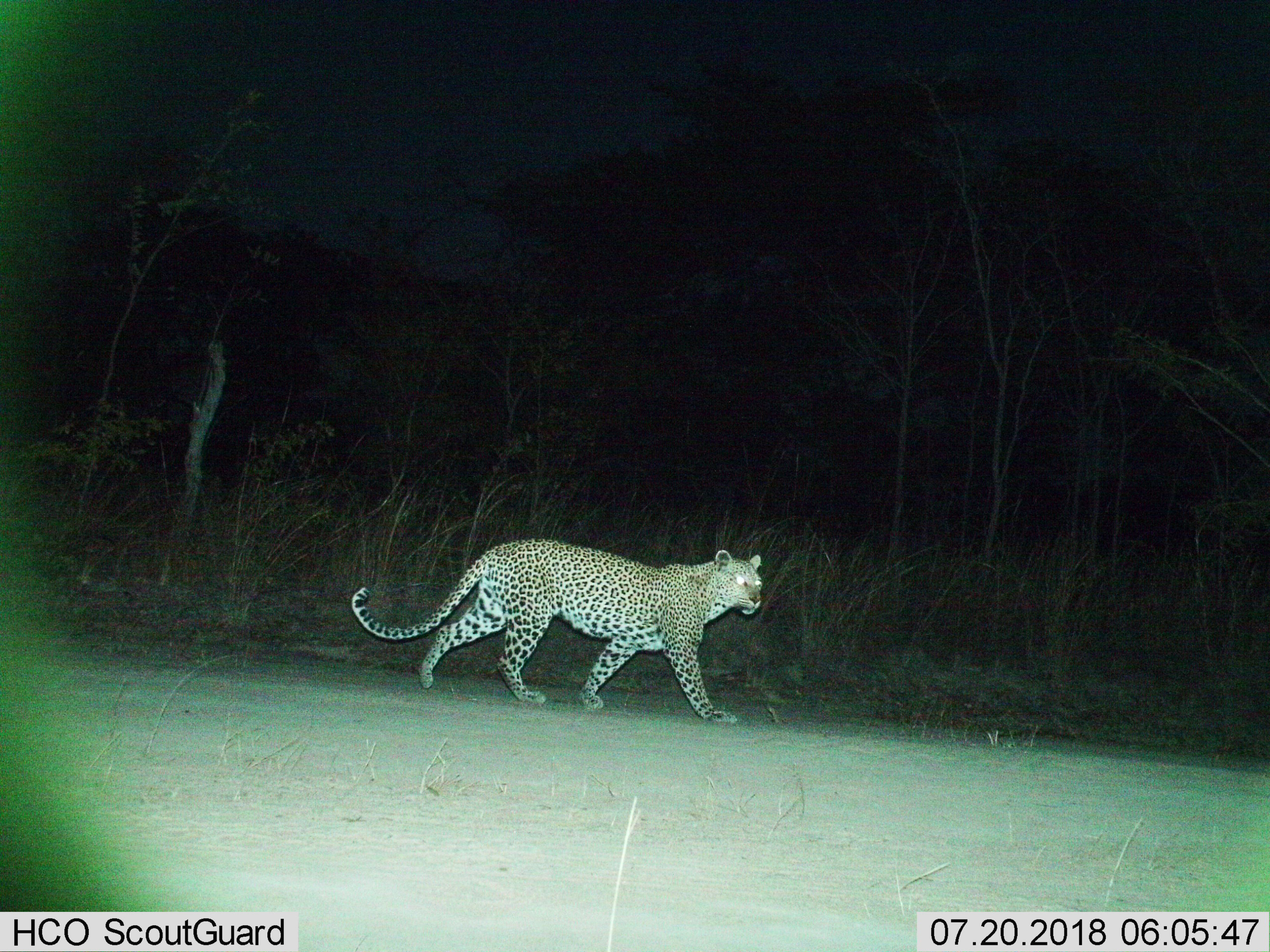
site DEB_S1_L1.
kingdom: Animalia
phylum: Chordata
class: Mammalia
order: Carnivora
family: Felidae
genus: Panthera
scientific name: Panthera pardus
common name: leopard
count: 1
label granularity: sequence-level